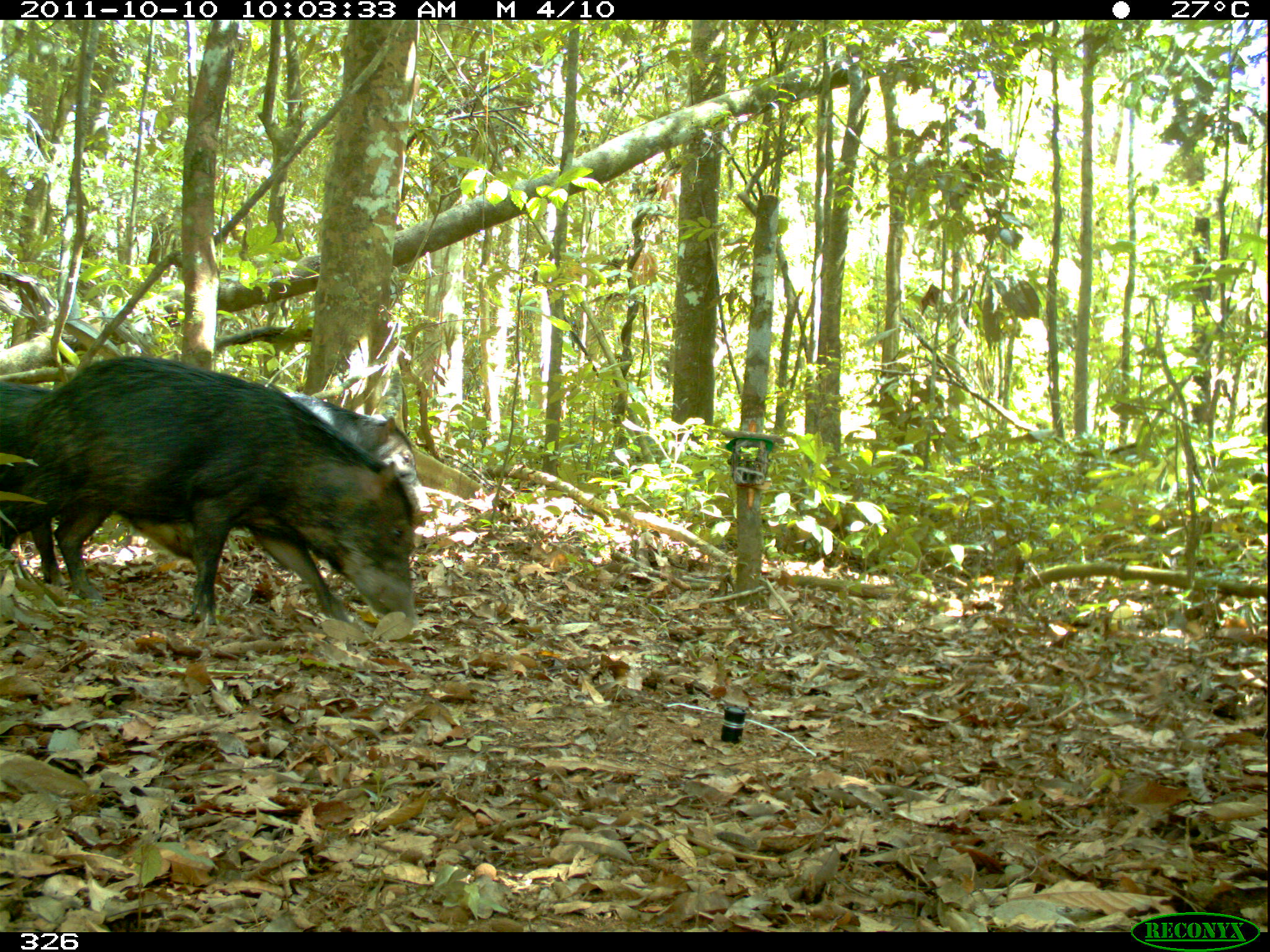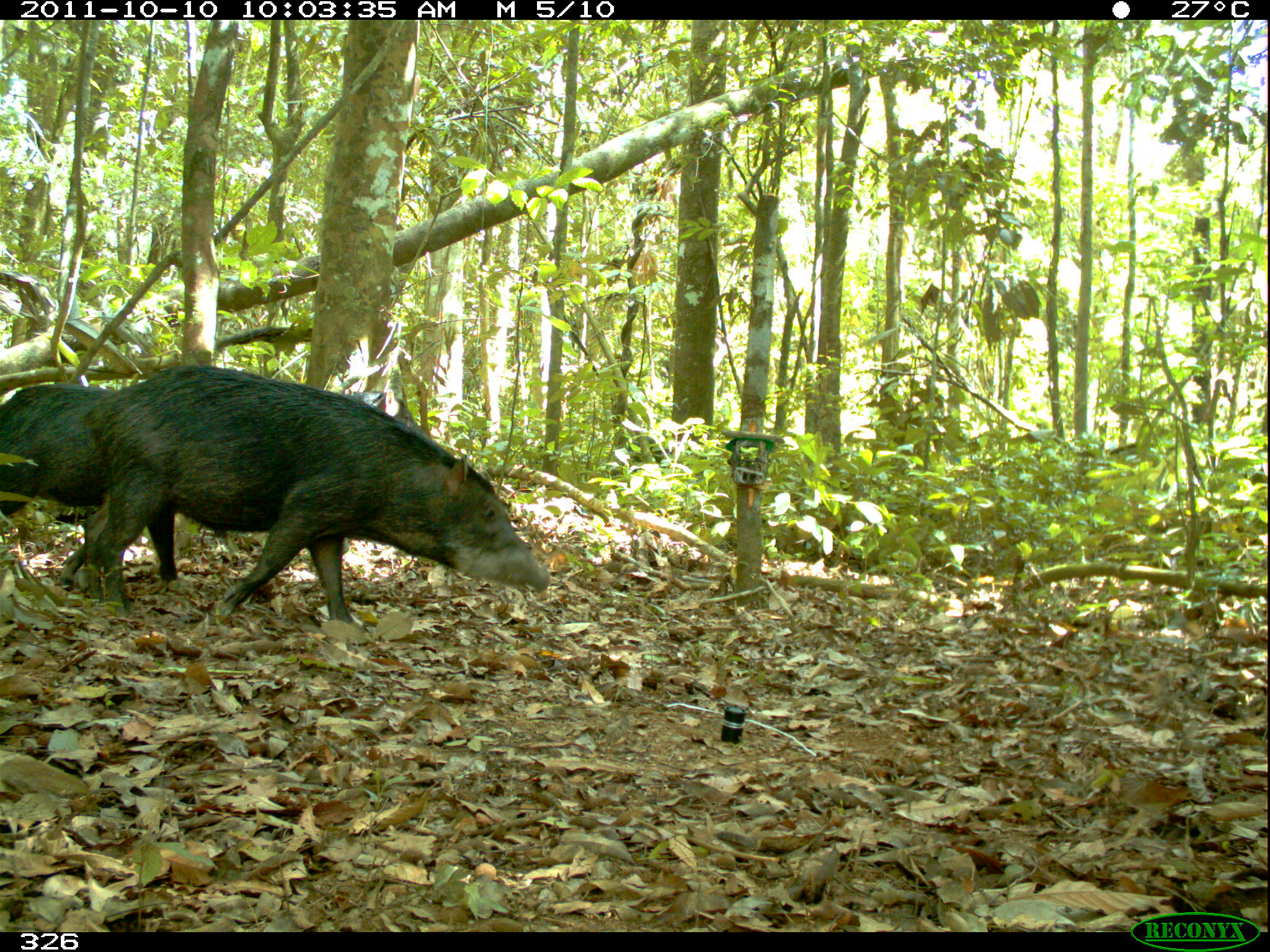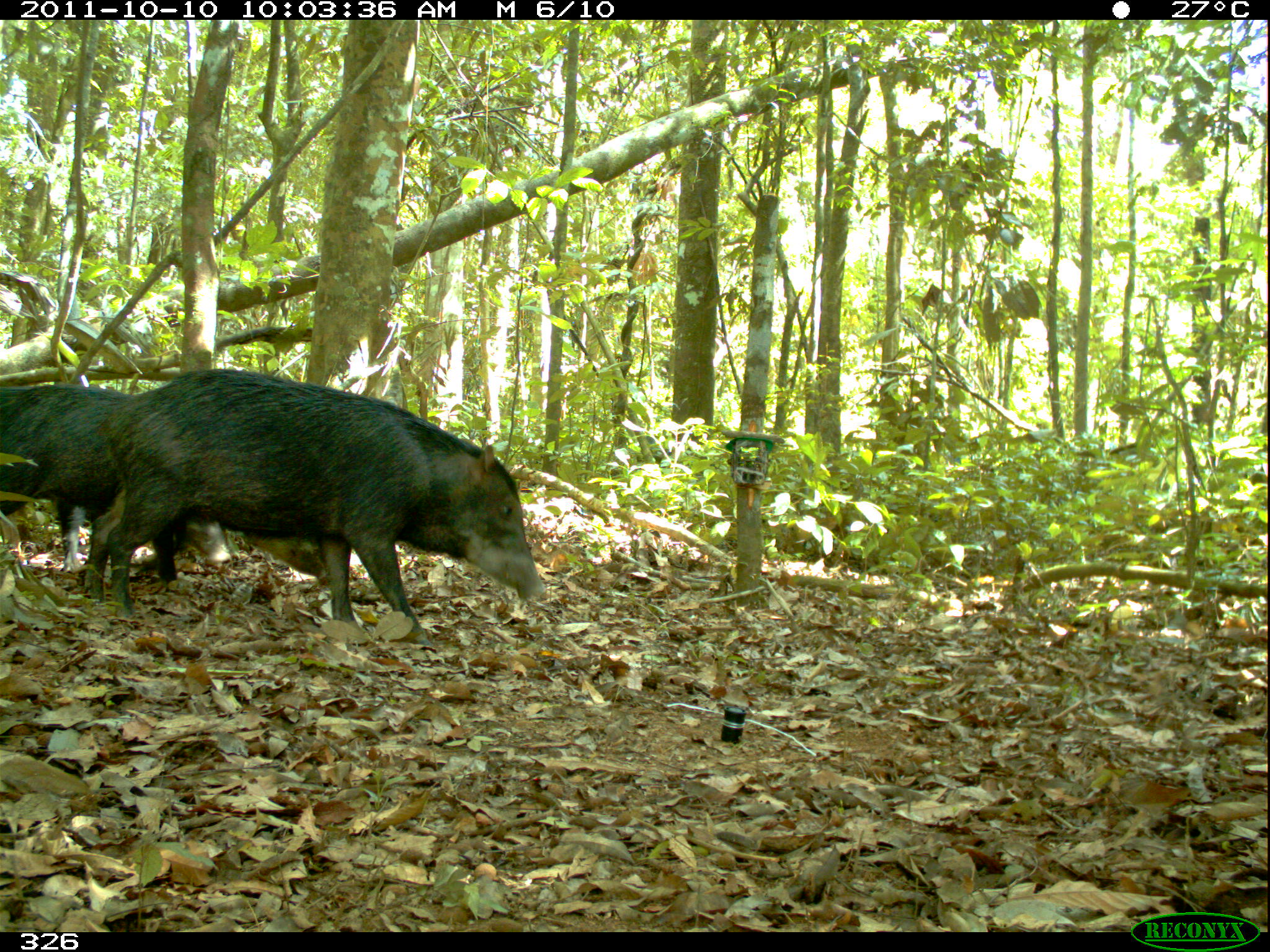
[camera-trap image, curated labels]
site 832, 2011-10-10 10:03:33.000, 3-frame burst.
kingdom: Animalia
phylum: Chordata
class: Mammalia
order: Artiodactyla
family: Tayassuidae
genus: Tayassu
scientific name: Tayassu pecari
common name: white-lipped peccary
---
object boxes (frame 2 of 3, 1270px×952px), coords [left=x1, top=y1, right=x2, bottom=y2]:
tayassu pecari: [left=79, top=363, right=552, bottom=624]; [left=1, top=364, right=250, bottom=584]